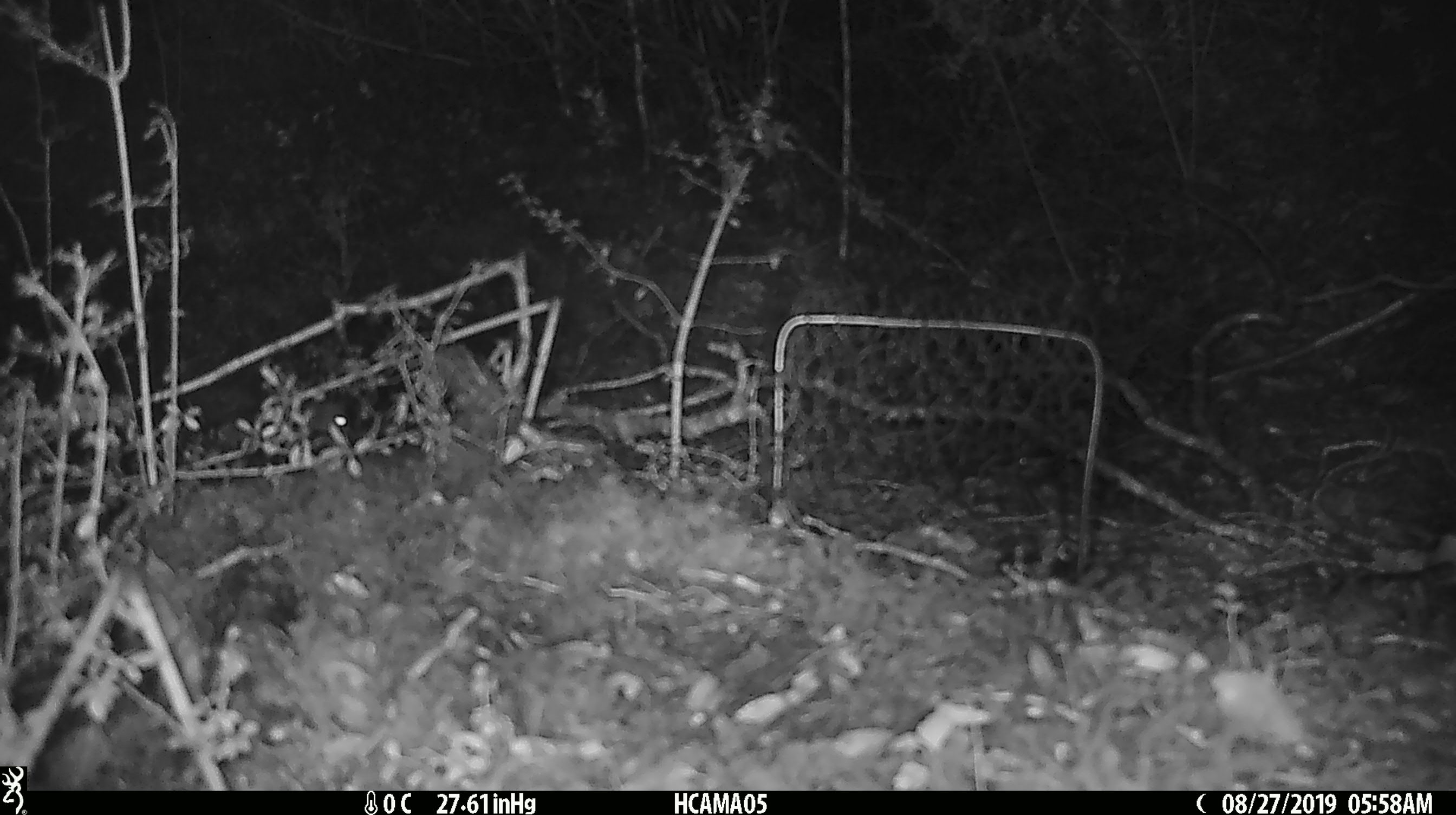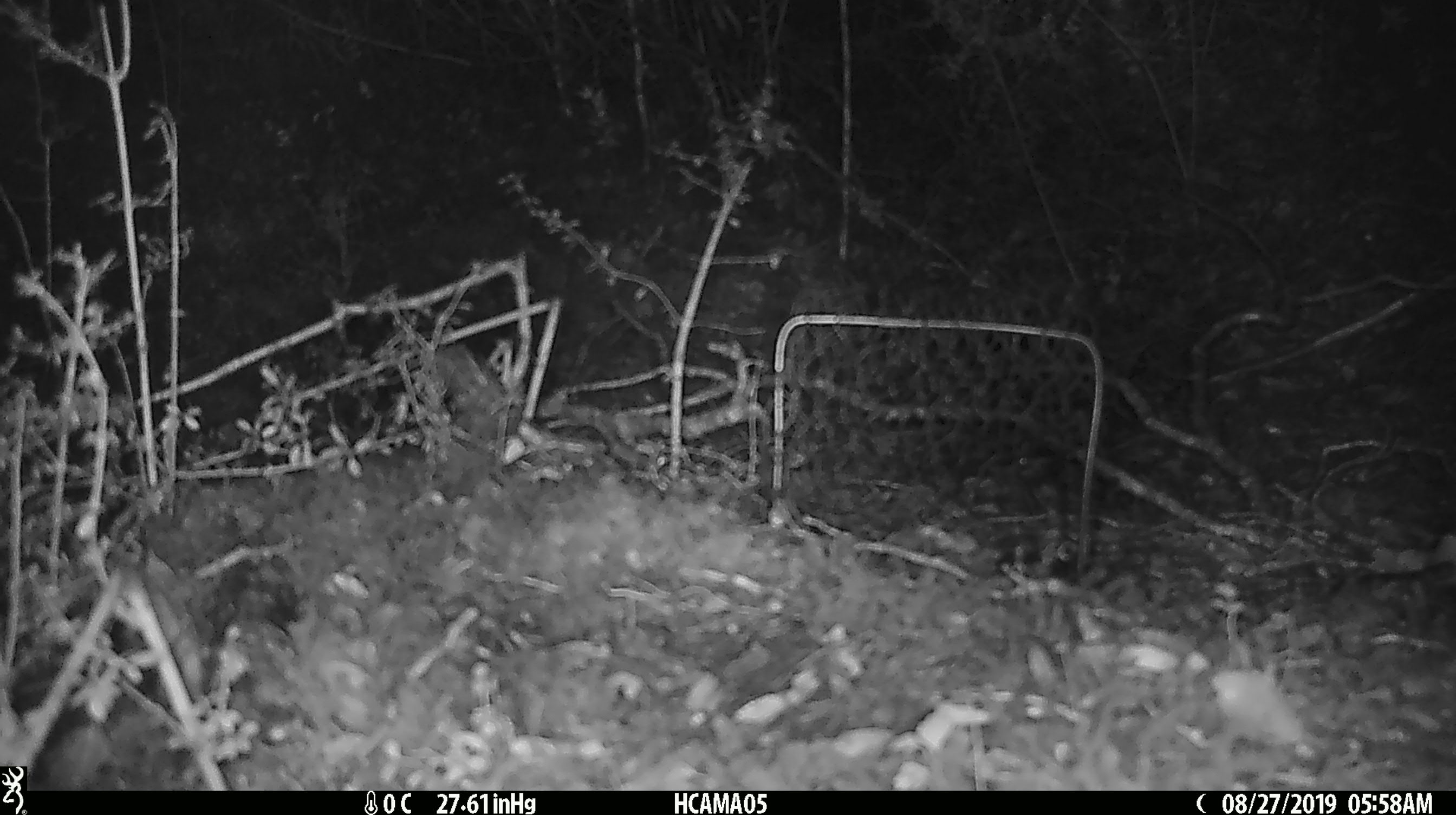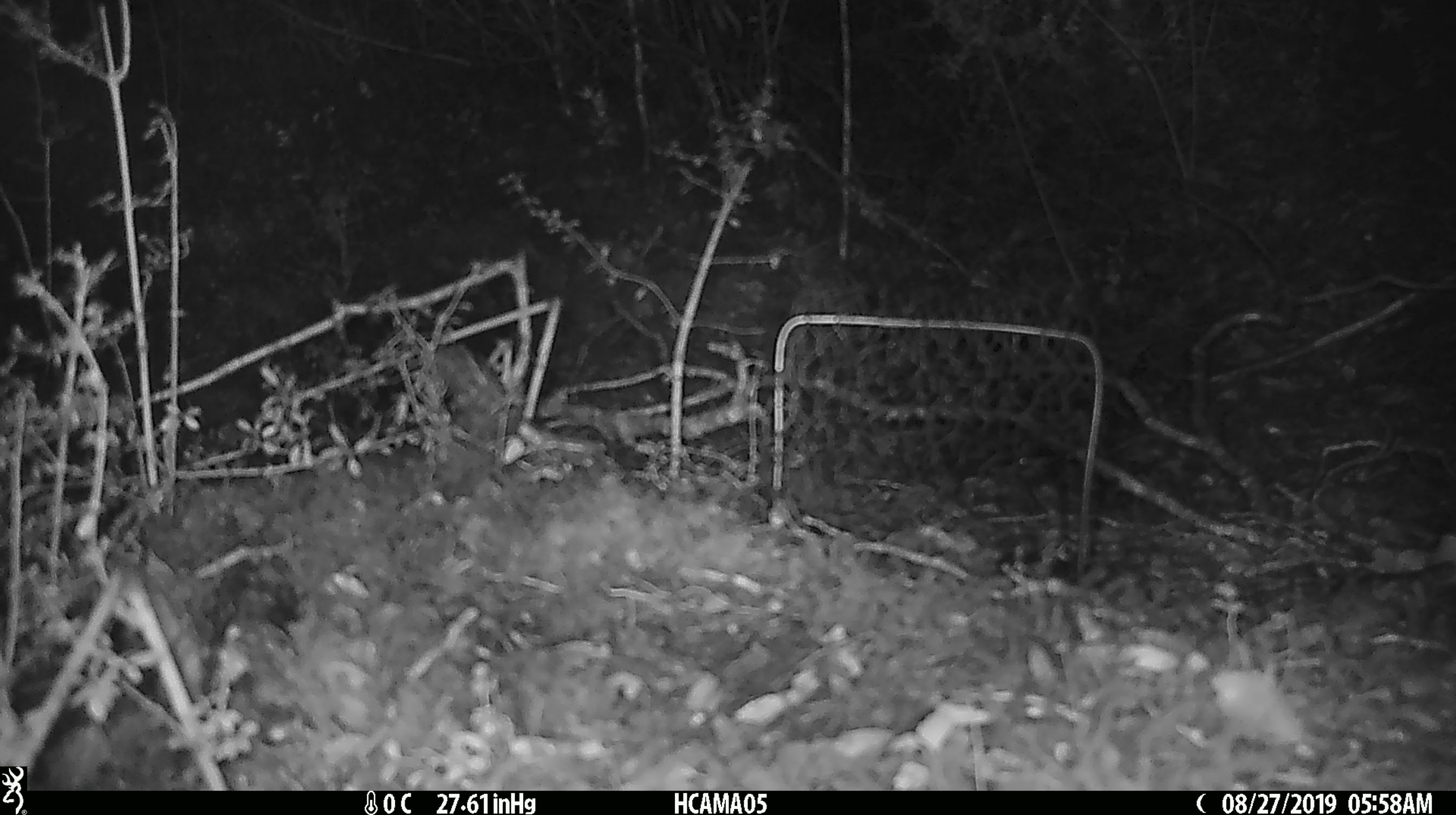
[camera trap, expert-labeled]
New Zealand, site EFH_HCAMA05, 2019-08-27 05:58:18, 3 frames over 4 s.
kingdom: Animalia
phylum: Chordata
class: Mammalia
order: Rodentia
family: Muridae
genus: Mus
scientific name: Mus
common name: mouse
Mouse (Mus).